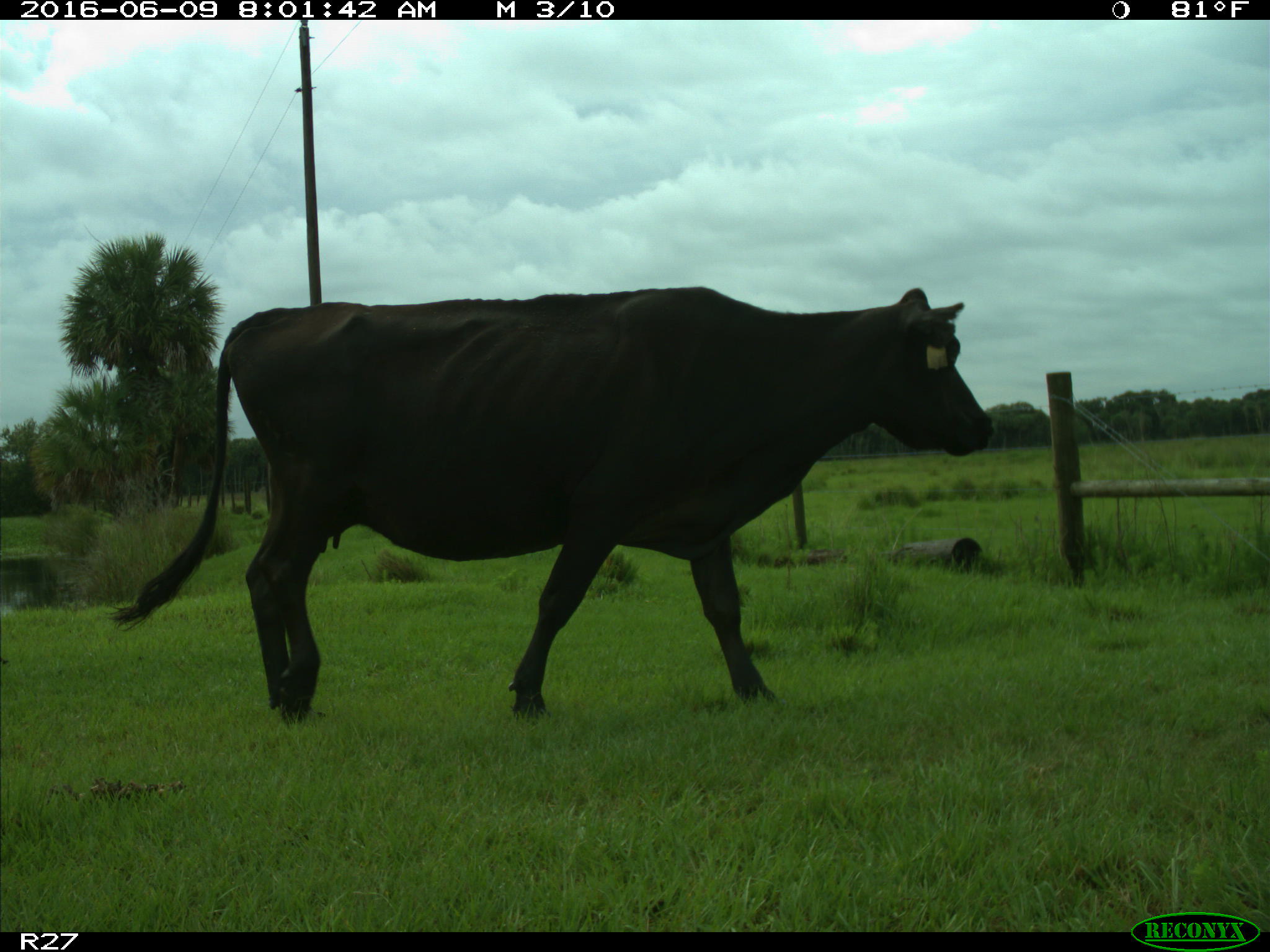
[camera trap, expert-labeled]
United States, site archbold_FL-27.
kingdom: Animalia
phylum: Chordata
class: Mammalia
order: Artiodactyla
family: Bovidae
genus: Bos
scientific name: Bos taurus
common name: domestic cow